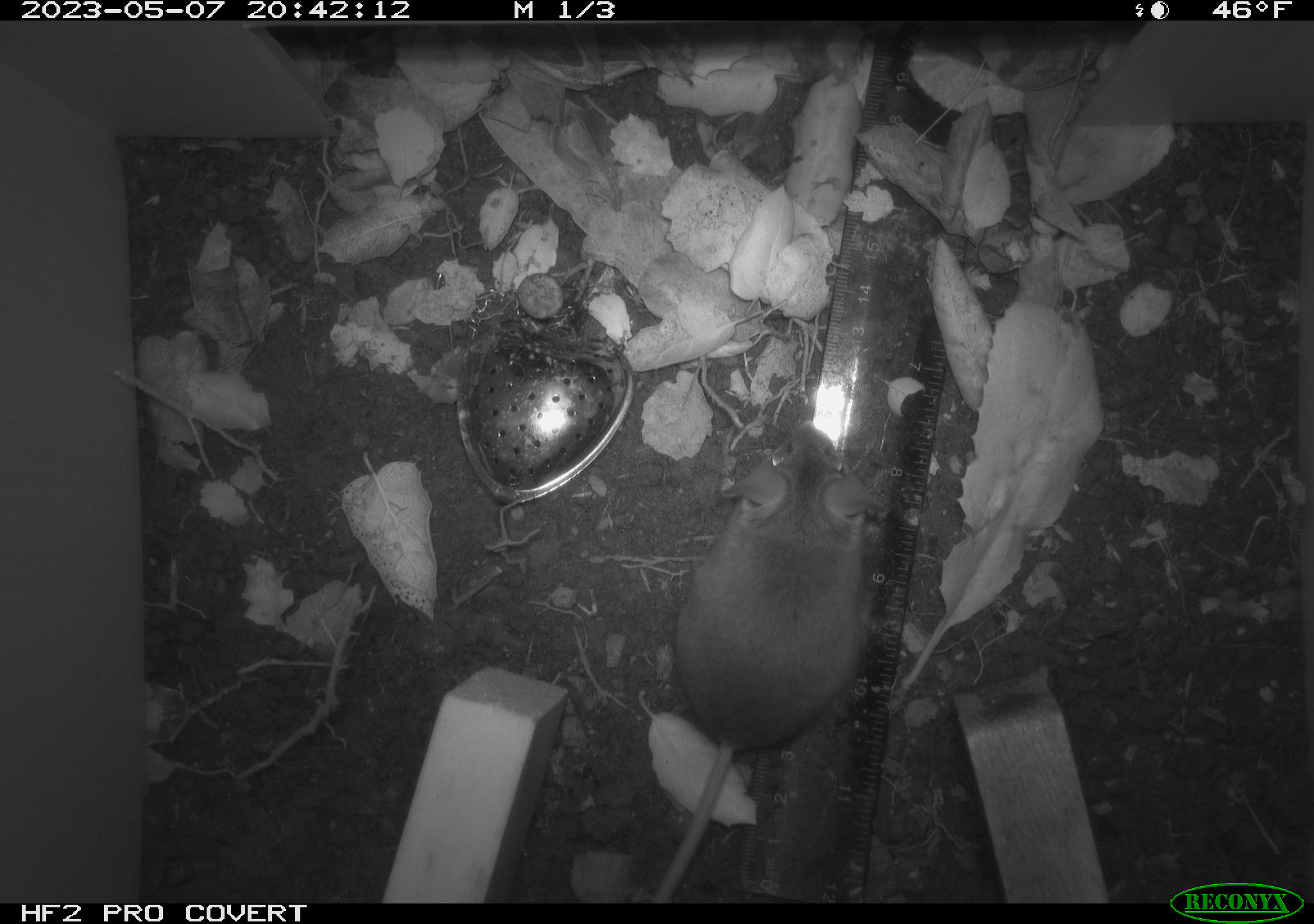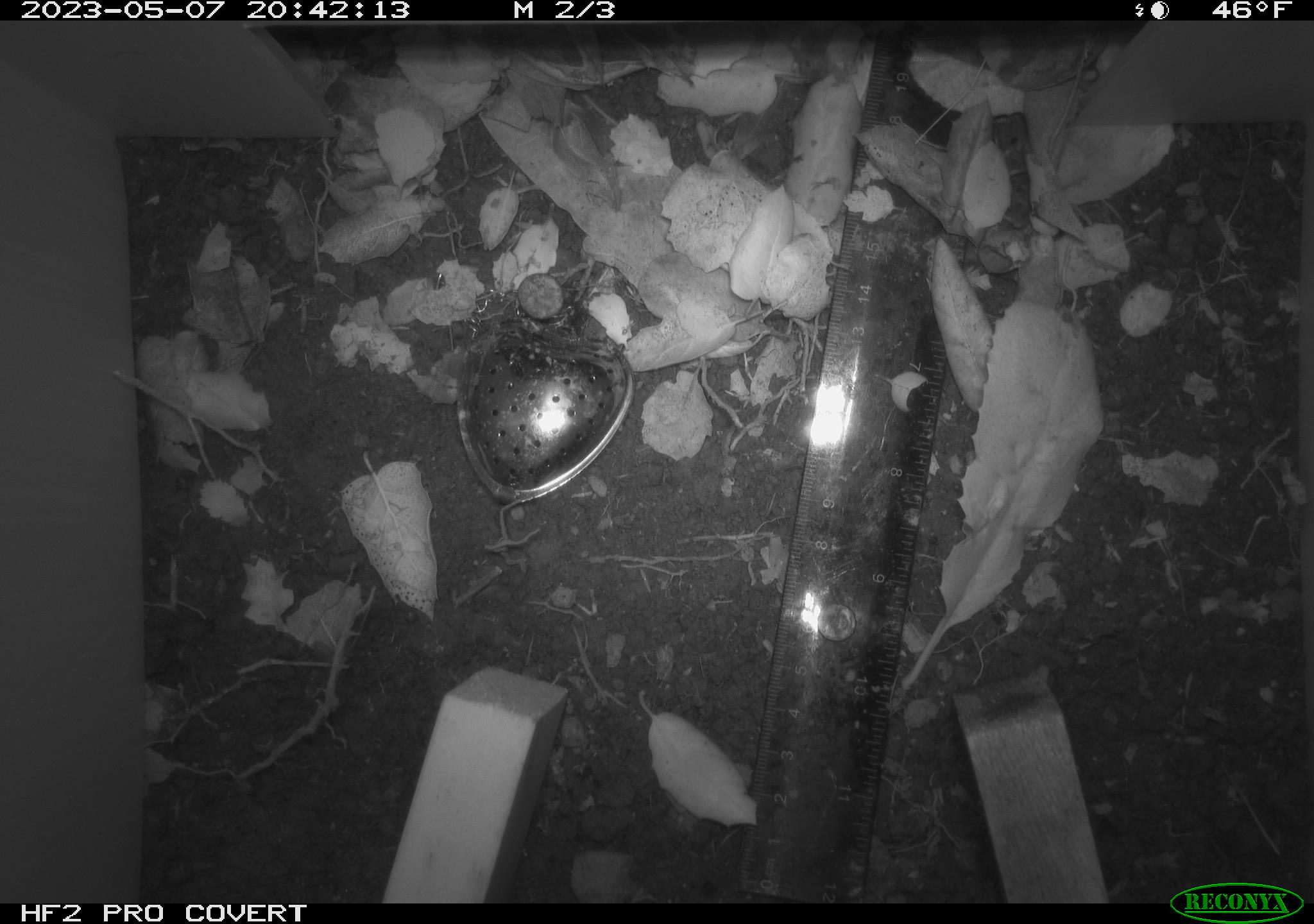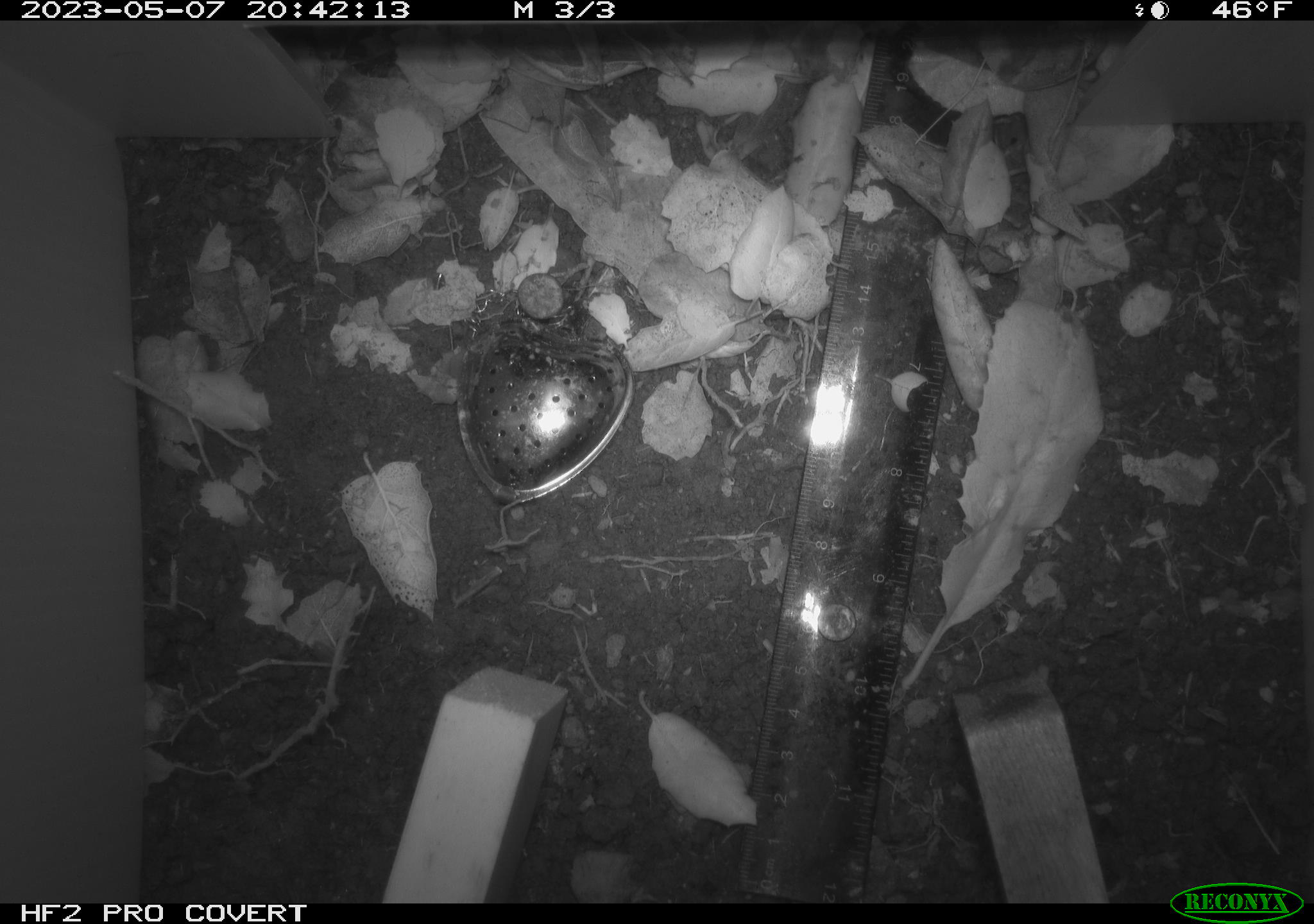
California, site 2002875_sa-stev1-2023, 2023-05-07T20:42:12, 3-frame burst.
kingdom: Animalia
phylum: Chordata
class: Mammalia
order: Rodentia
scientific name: Rodentia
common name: mouse species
Mouse species (Rodentia).